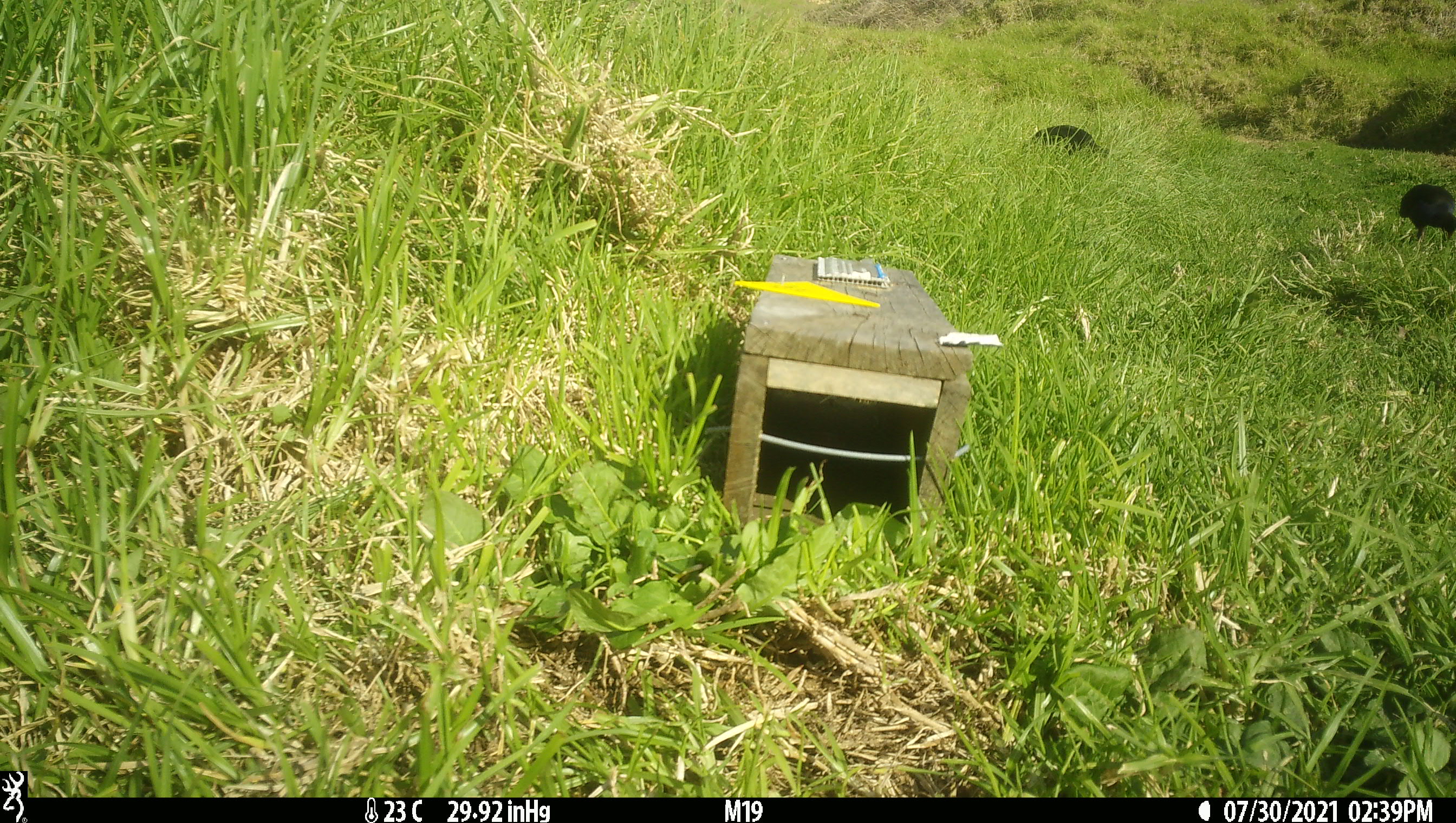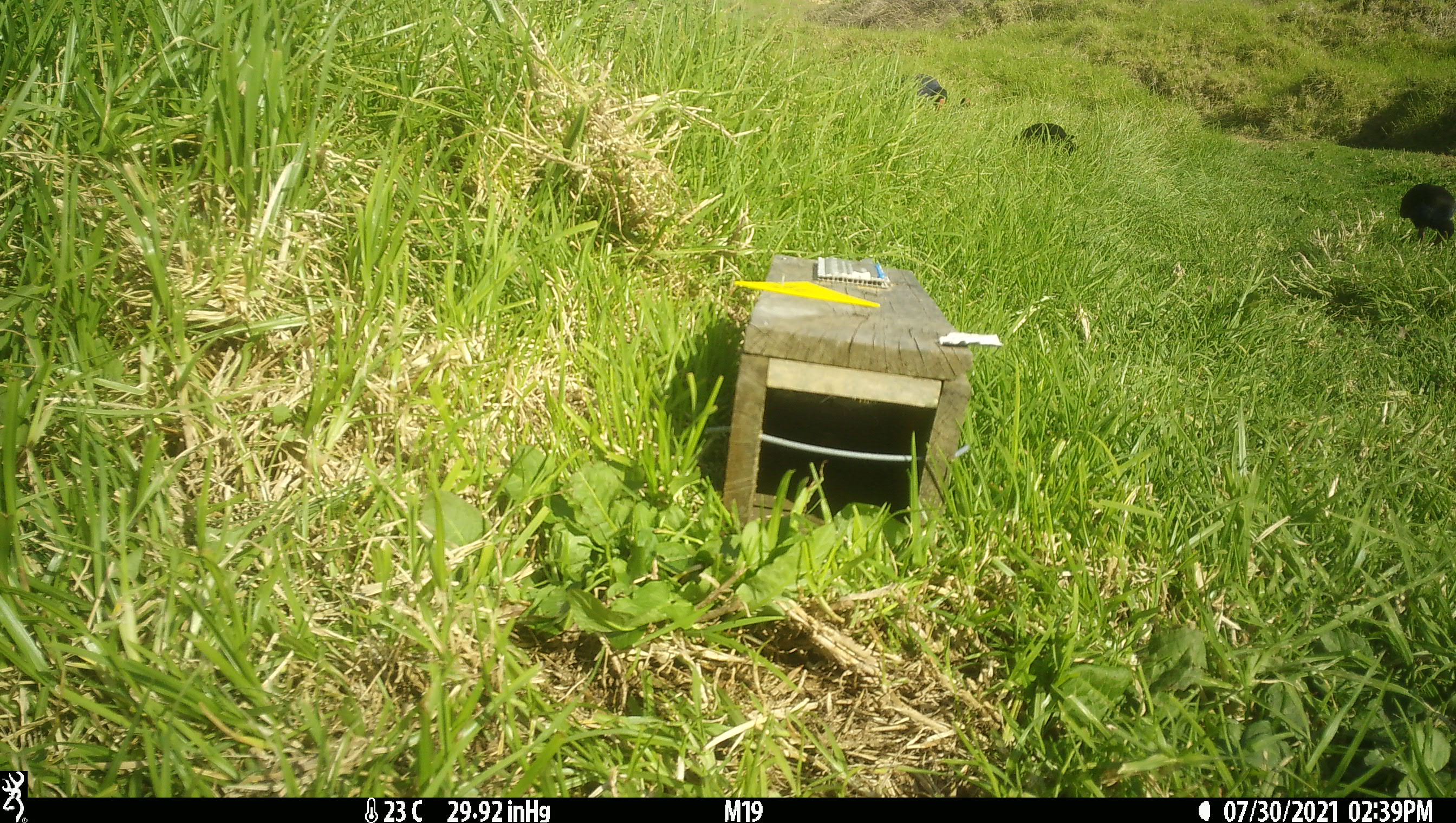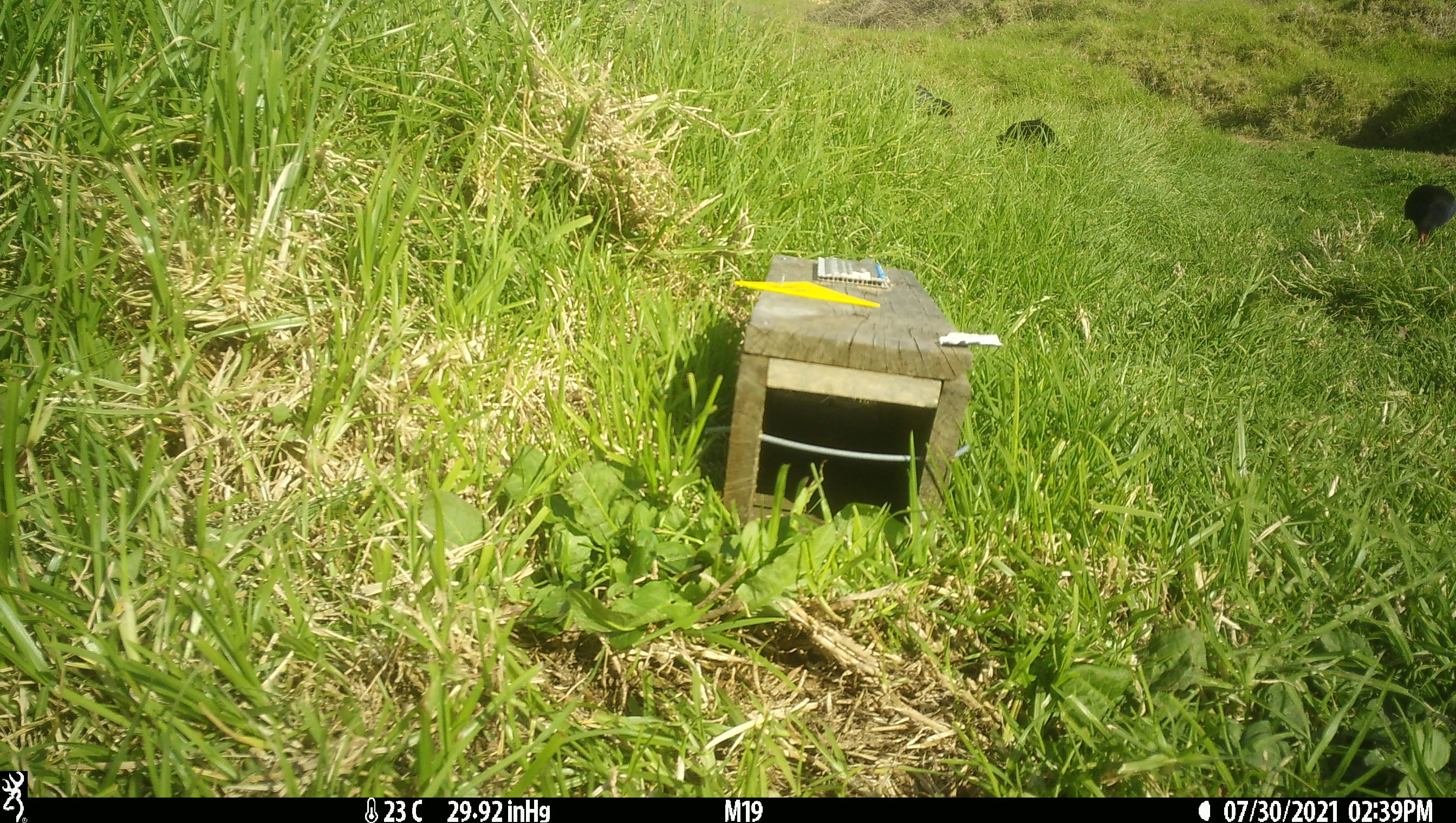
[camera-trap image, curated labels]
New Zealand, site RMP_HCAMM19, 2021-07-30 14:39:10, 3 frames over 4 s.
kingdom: Animalia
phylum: Chordata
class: Aves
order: Gruiformes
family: Rallidae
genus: Porphyrio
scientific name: Porphyrio melanotus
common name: australasian swamphen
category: pukeko